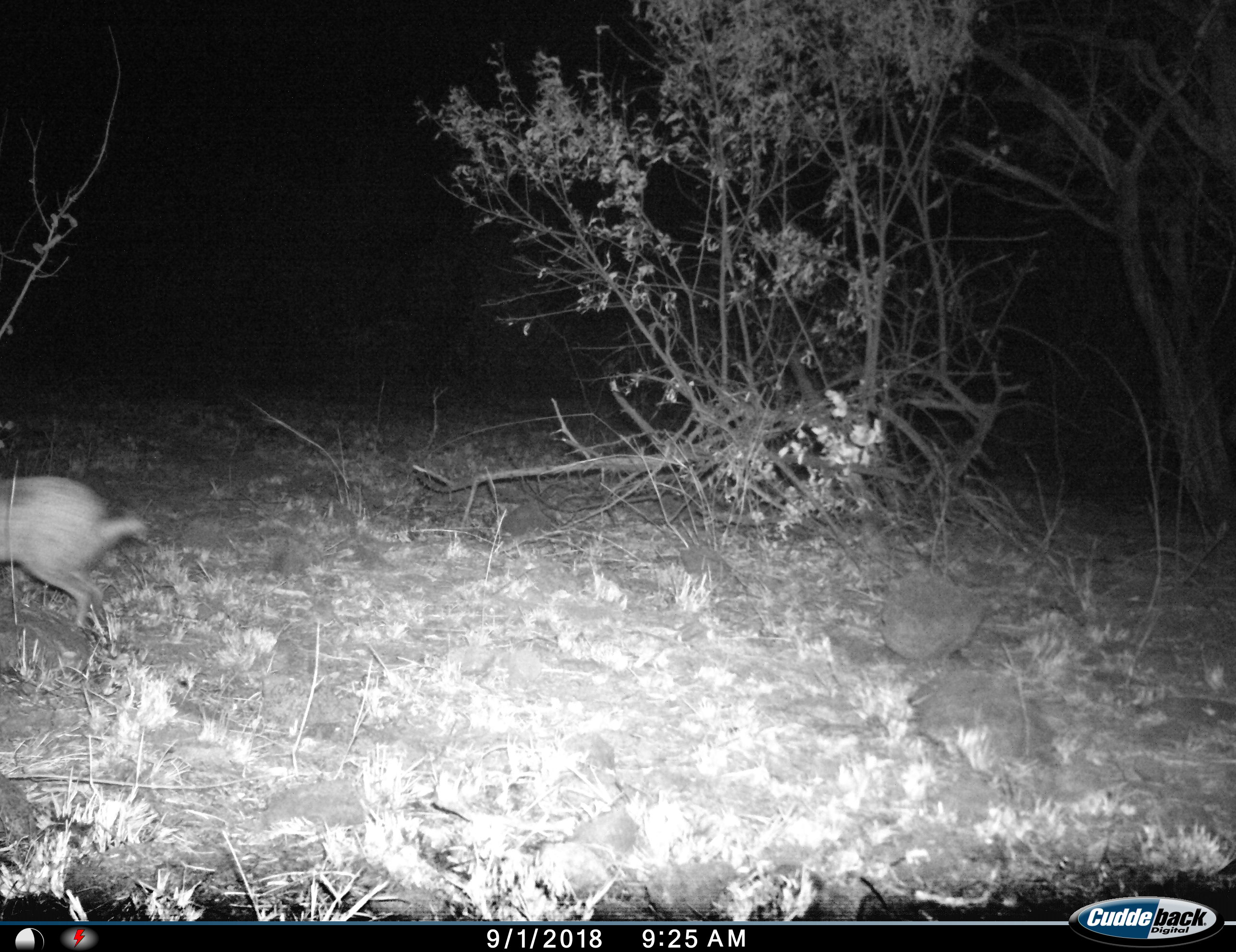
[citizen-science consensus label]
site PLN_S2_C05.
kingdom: Animalia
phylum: Chordata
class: Mammalia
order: Lagomorpha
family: Leporidae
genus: Lepus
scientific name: Lepus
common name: hare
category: hareunknown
Hareunknown (hare) (Lepus), count 1. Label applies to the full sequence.